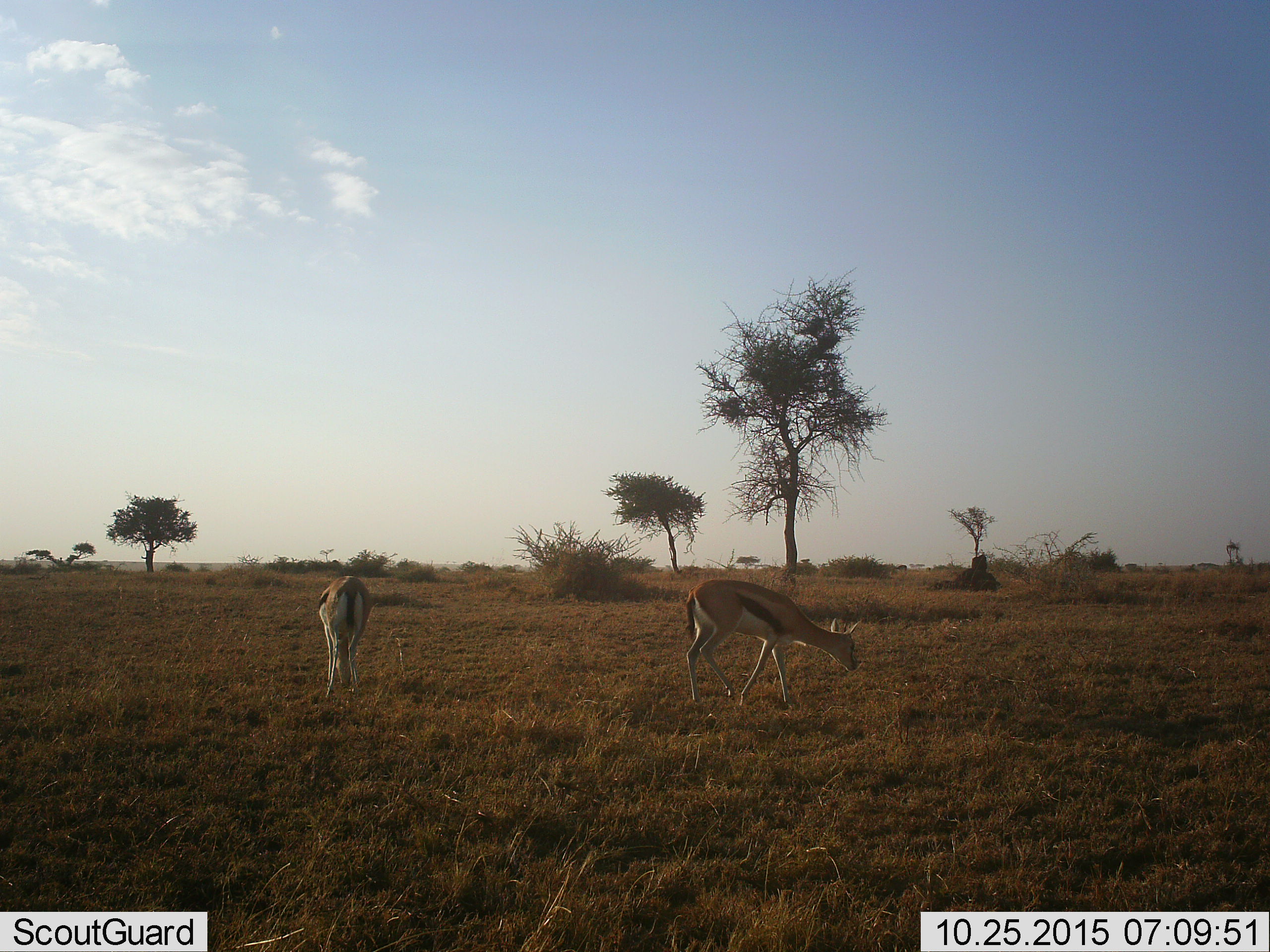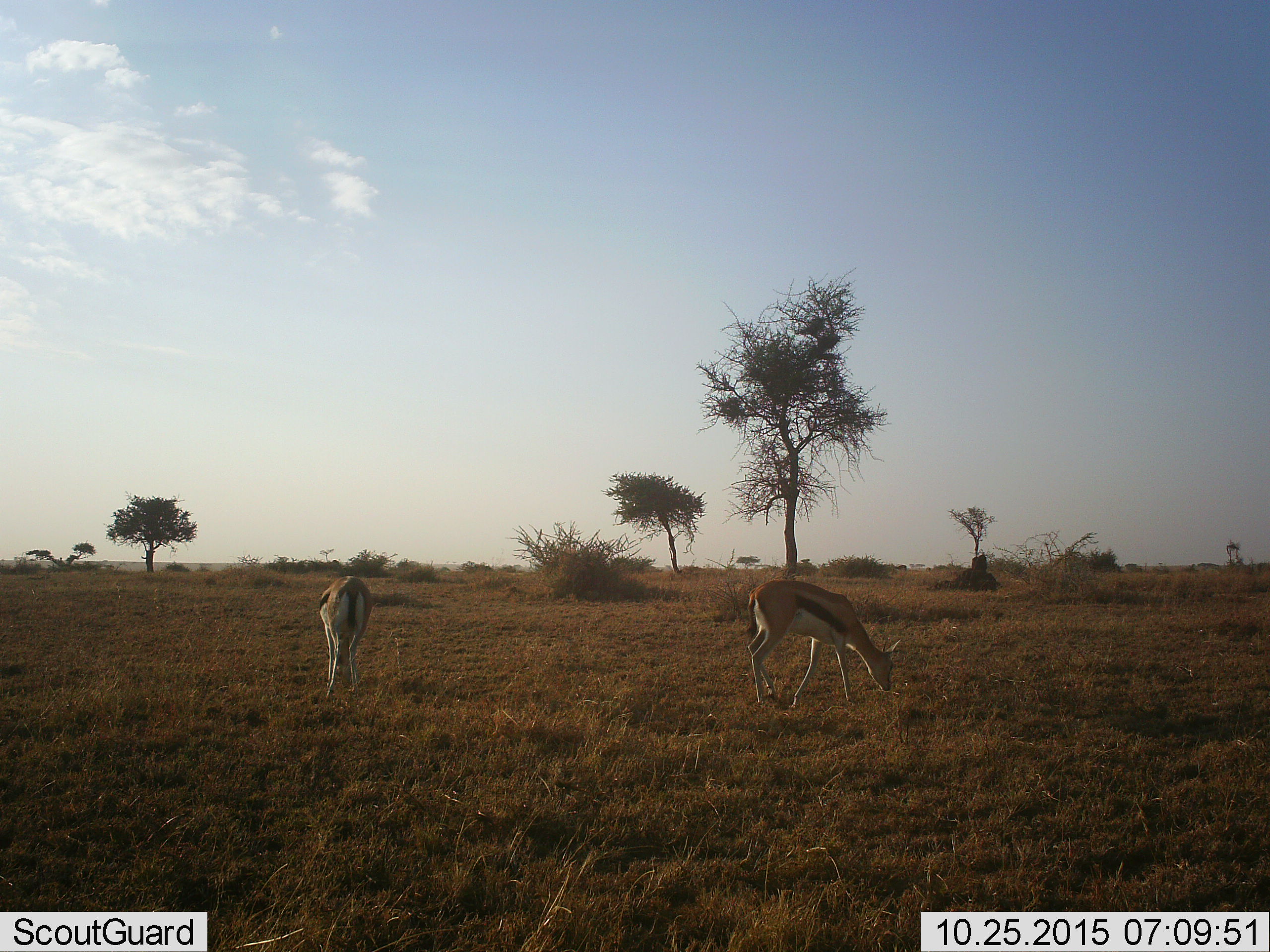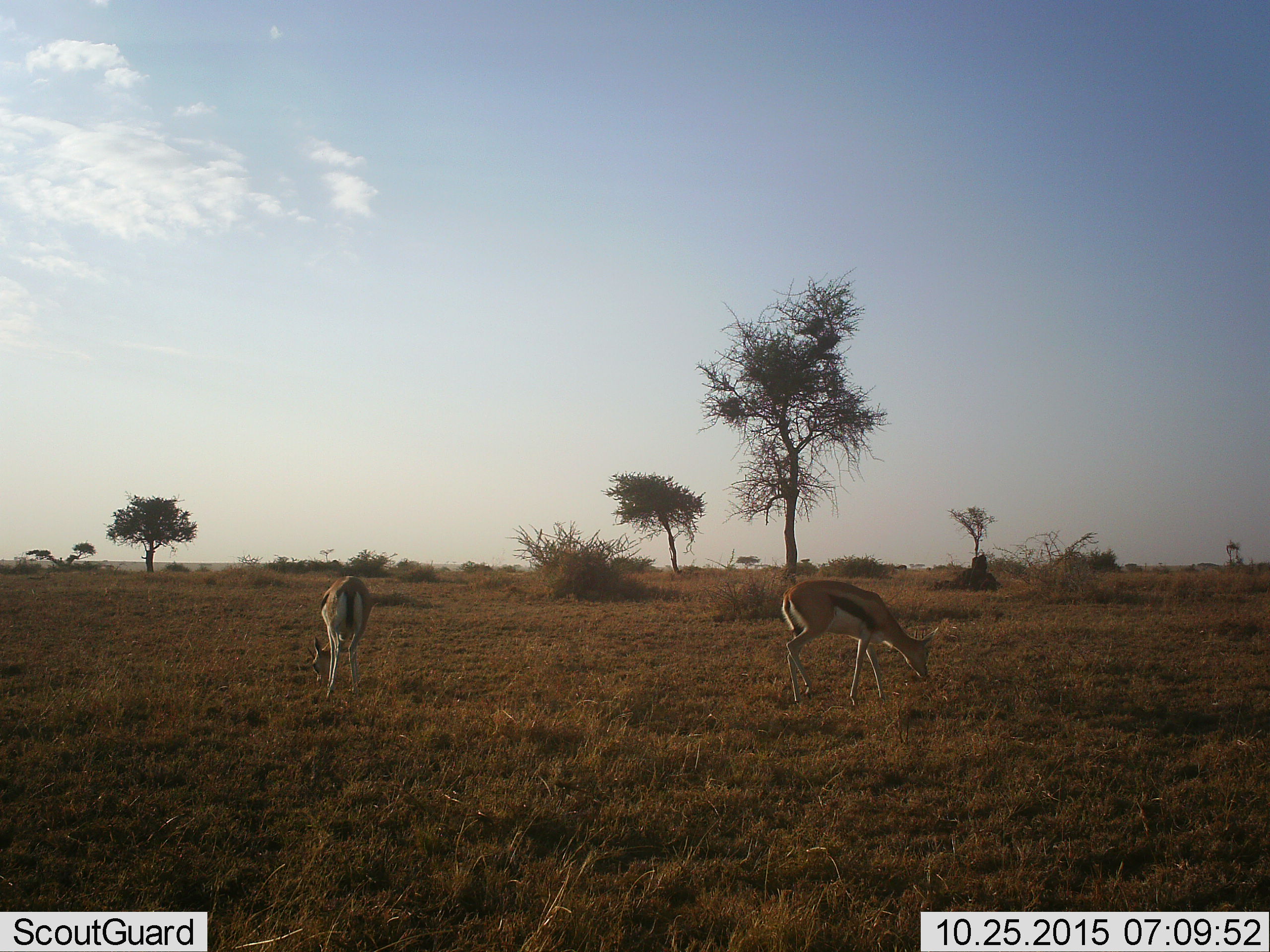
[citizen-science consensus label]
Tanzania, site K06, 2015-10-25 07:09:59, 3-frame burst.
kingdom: Animalia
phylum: Chordata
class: Mammalia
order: Artiodactyla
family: Bovidae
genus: Eudorcas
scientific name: Eudorcas thomsonii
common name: thomson's gazelle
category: gazellethomsons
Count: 2.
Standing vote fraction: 40%.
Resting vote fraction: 0%.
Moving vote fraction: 40%.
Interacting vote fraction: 0%.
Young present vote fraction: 0%.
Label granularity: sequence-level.